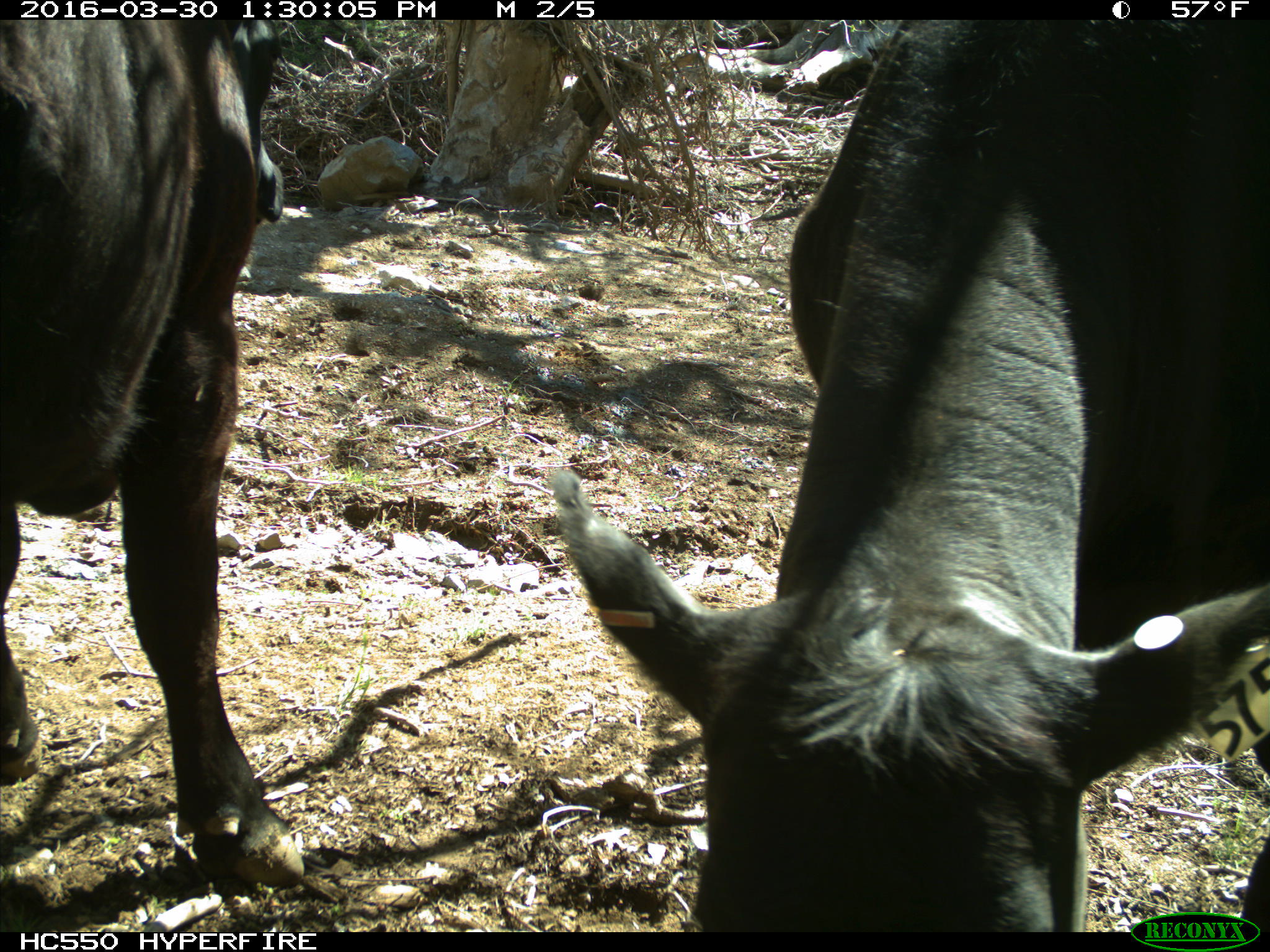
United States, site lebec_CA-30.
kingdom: Animalia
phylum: Chordata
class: Mammalia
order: Artiodactyla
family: Bovidae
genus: Bos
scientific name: Bos taurus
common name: domestic cow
Bos taurus (domestic cow).